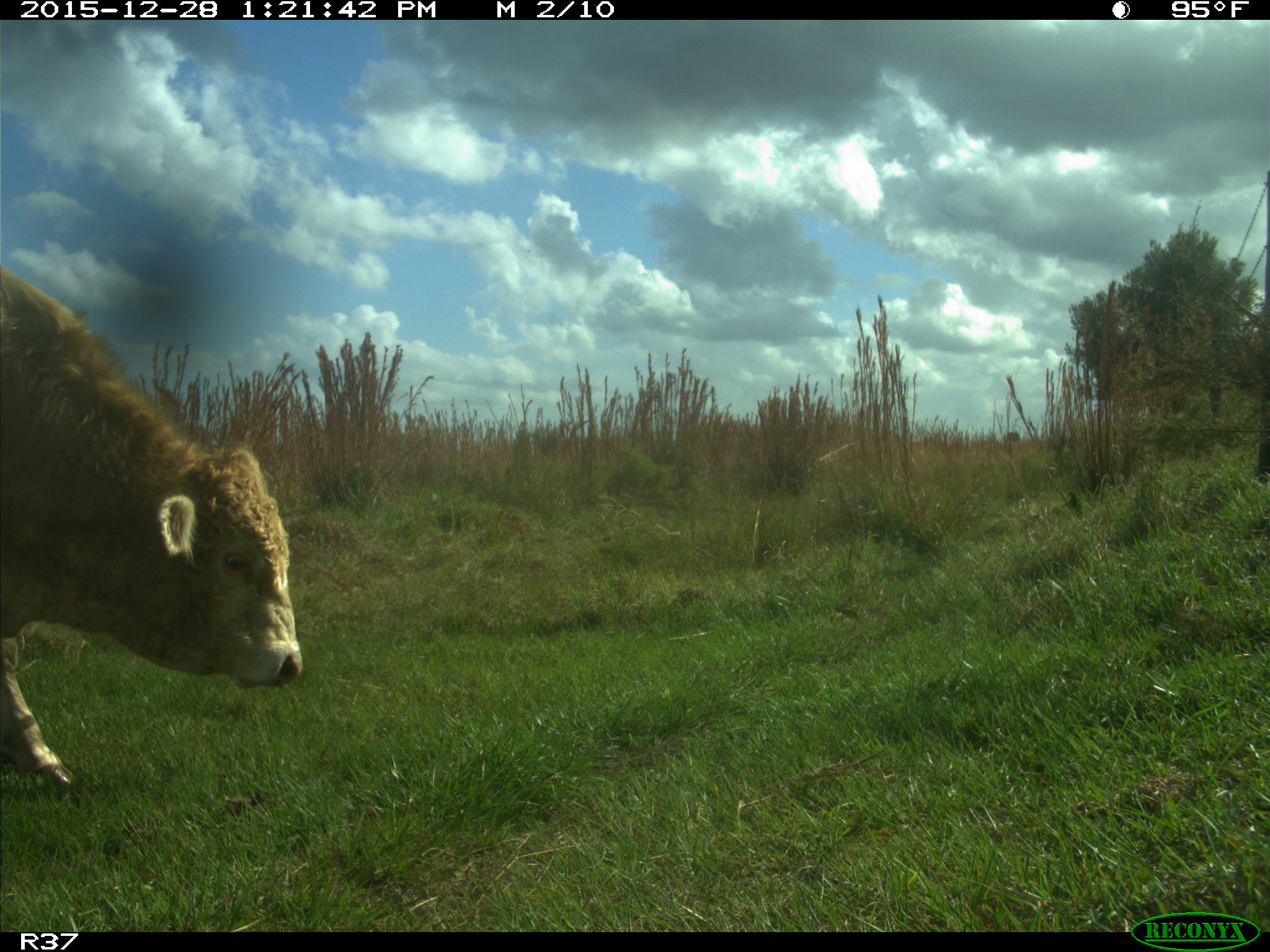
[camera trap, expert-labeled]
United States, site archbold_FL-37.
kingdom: Animalia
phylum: Chordata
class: Mammalia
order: Artiodactyla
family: Bovidae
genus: Bos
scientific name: Bos taurus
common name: domestic cow